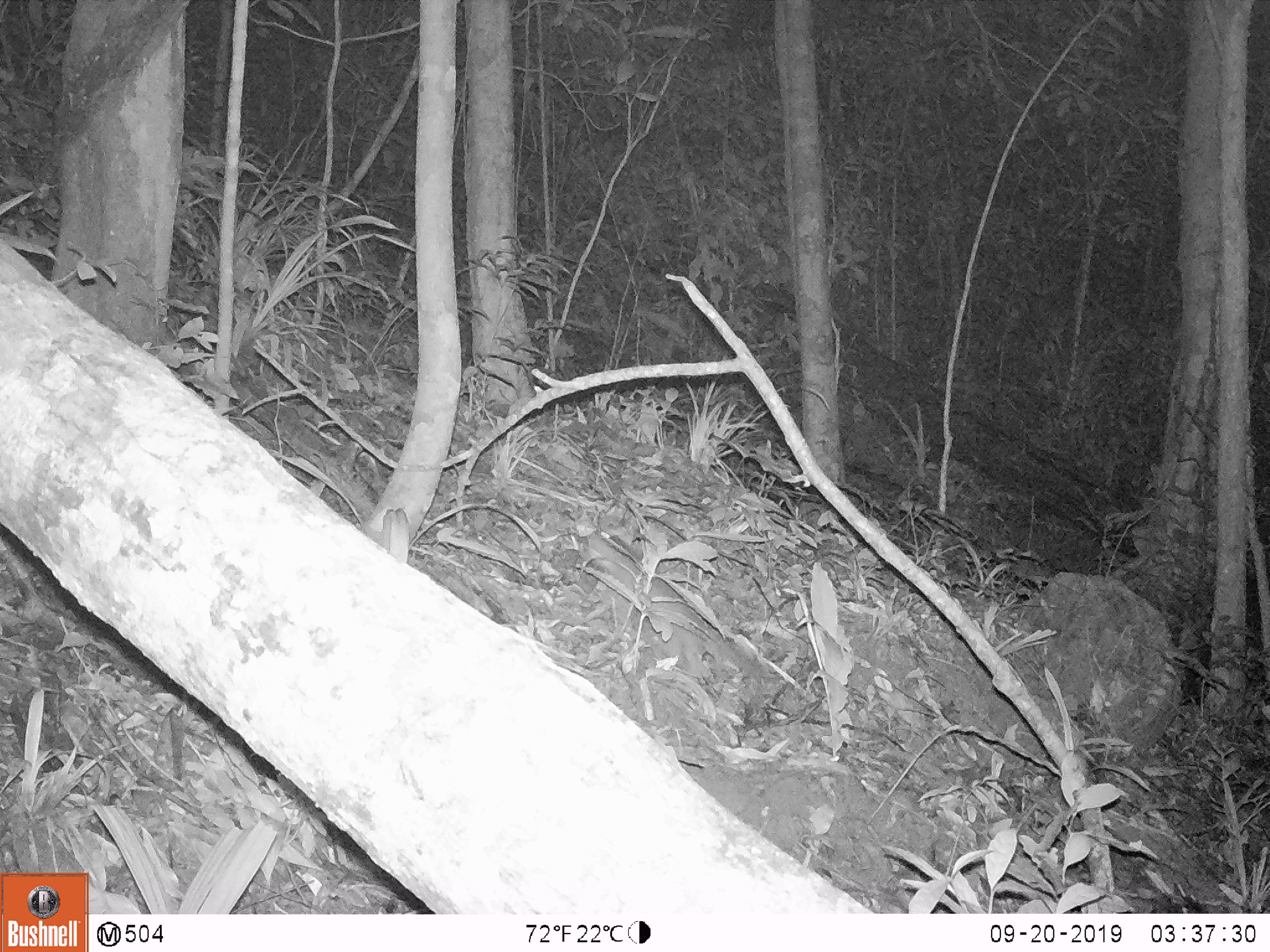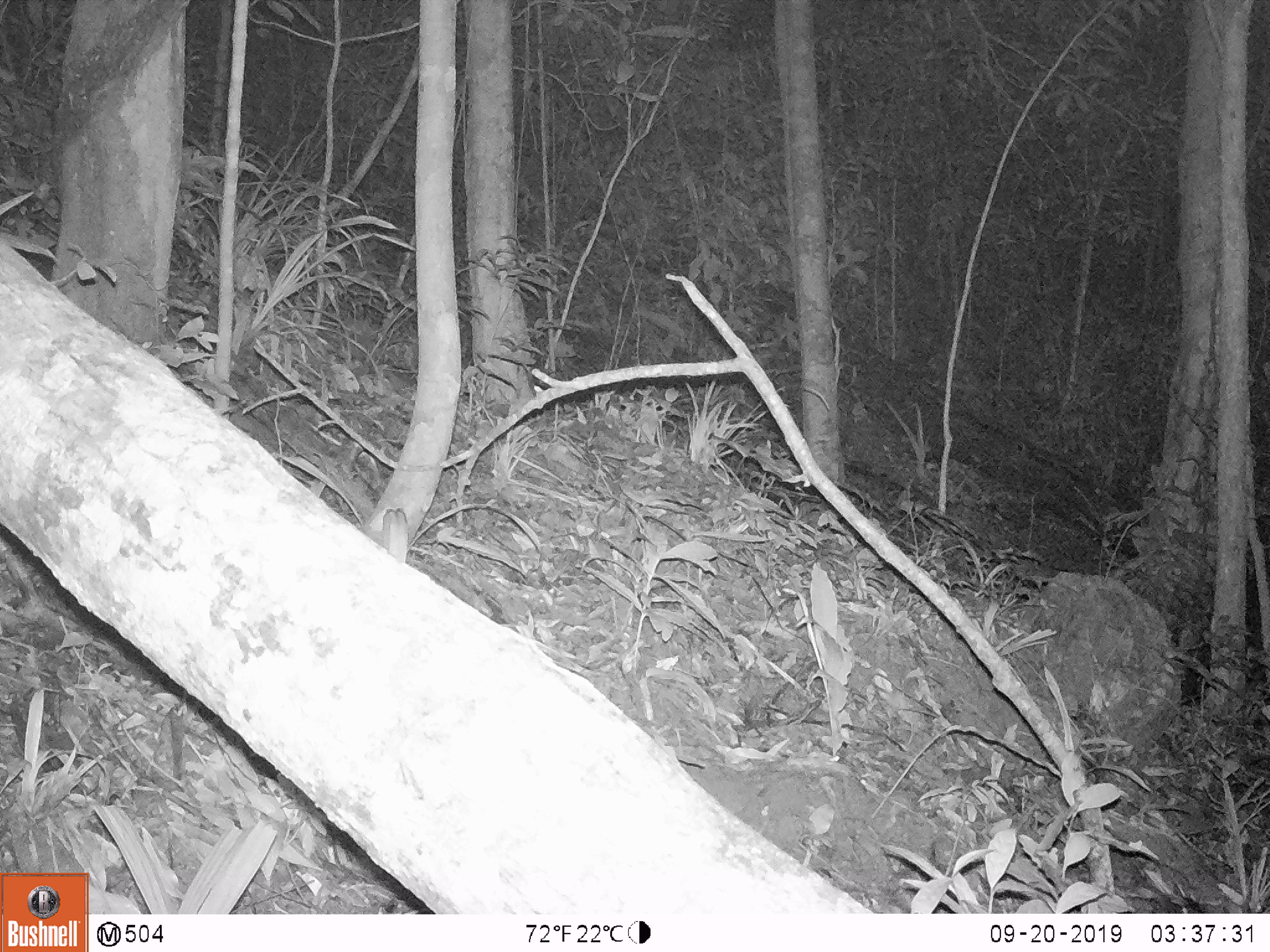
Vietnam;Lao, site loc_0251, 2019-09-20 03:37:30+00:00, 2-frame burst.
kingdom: Animalia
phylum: Chordata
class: Mammalia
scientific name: Mammalia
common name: mammal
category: unidentified small mammal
Unidentified small mammal (mammal) (Mammalia). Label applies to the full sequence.